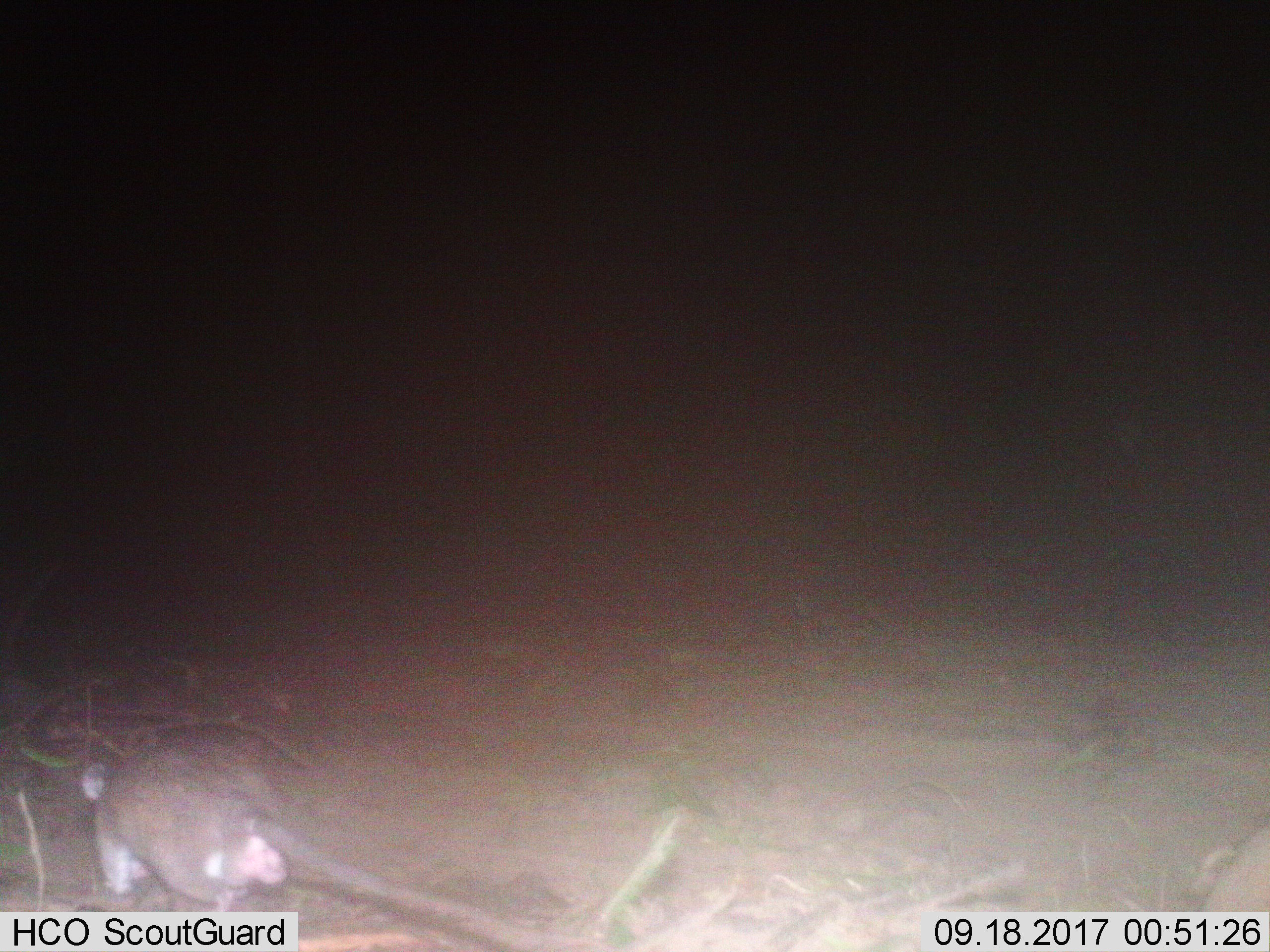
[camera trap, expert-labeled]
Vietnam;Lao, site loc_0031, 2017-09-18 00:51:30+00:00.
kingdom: Animalia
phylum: Chordata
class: Mammalia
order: Rodentia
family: Muridae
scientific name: Muridae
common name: old-world mice and rats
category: unidentified murid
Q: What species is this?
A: Unidentified murid (old-world mice and rats) (Muridae).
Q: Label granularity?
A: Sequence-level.